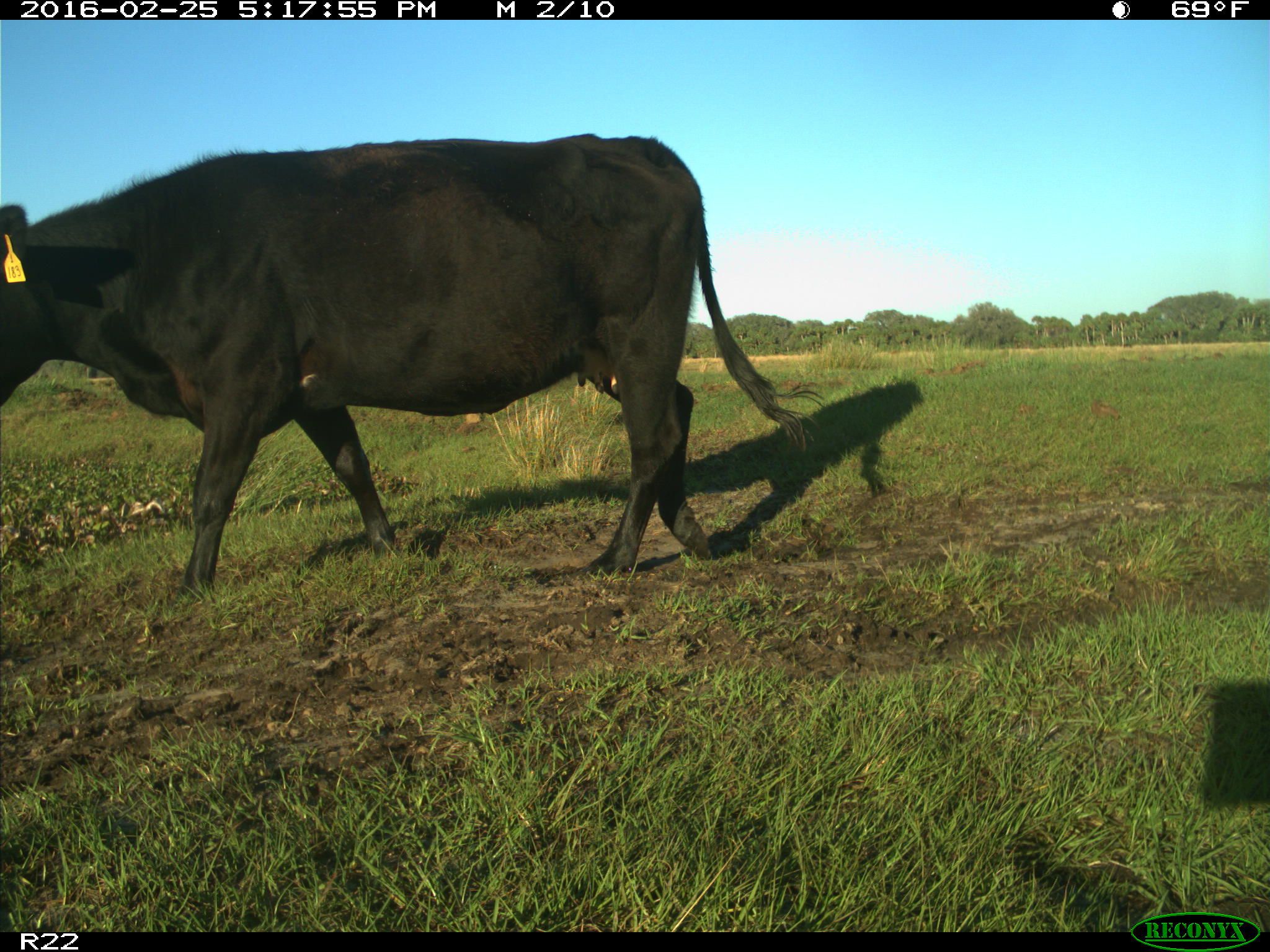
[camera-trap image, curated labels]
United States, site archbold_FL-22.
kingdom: Animalia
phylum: Chordata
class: Mammalia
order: Artiodactyla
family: Bovidae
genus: Bos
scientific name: Bos taurus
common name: domestic cow